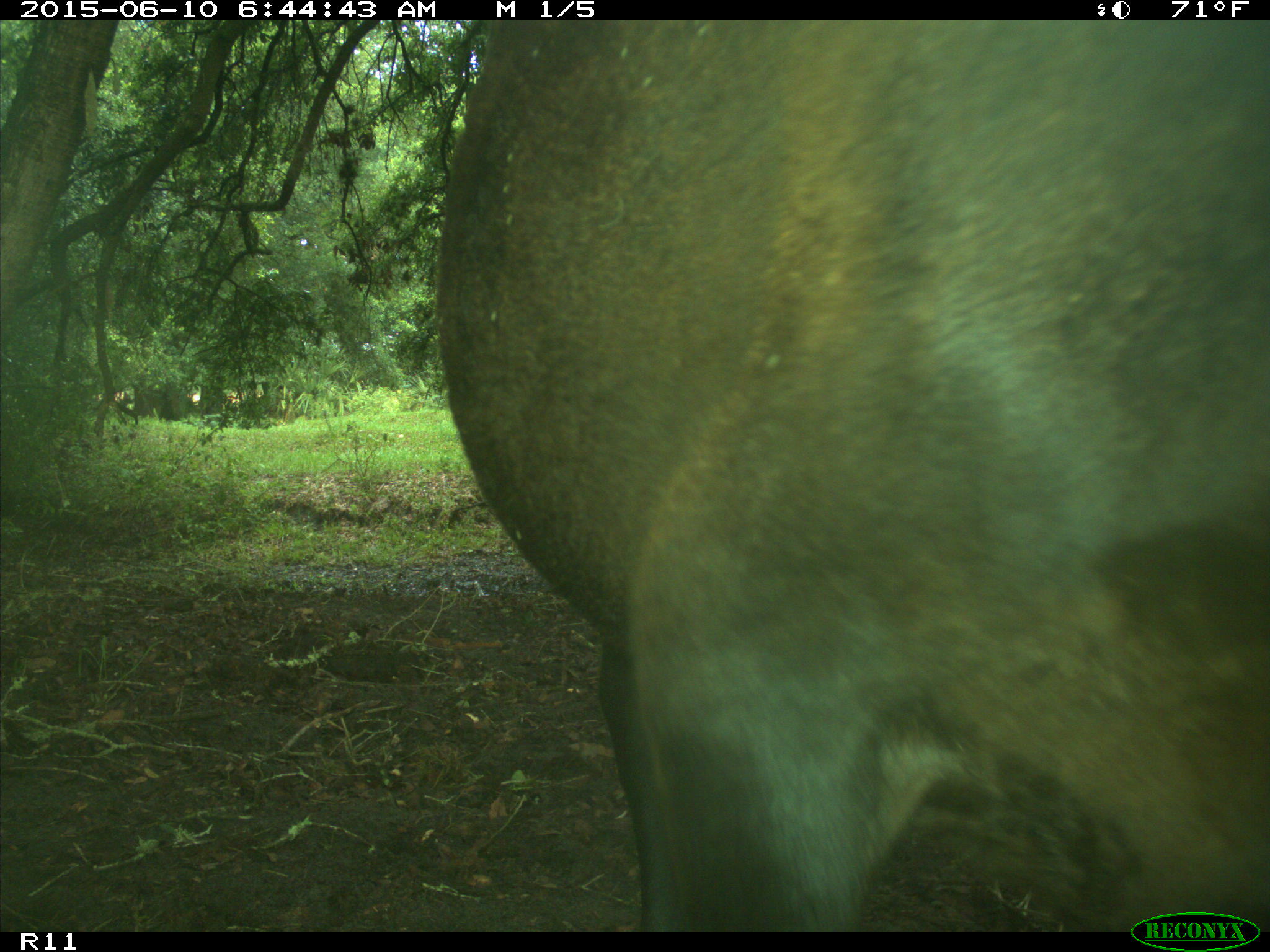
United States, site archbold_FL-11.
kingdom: Animalia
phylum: Chordata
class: Mammalia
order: Artiodactyla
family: Bovidae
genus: Bos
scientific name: Bos taurus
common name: domestic cow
Bos taurus (domestic cow).